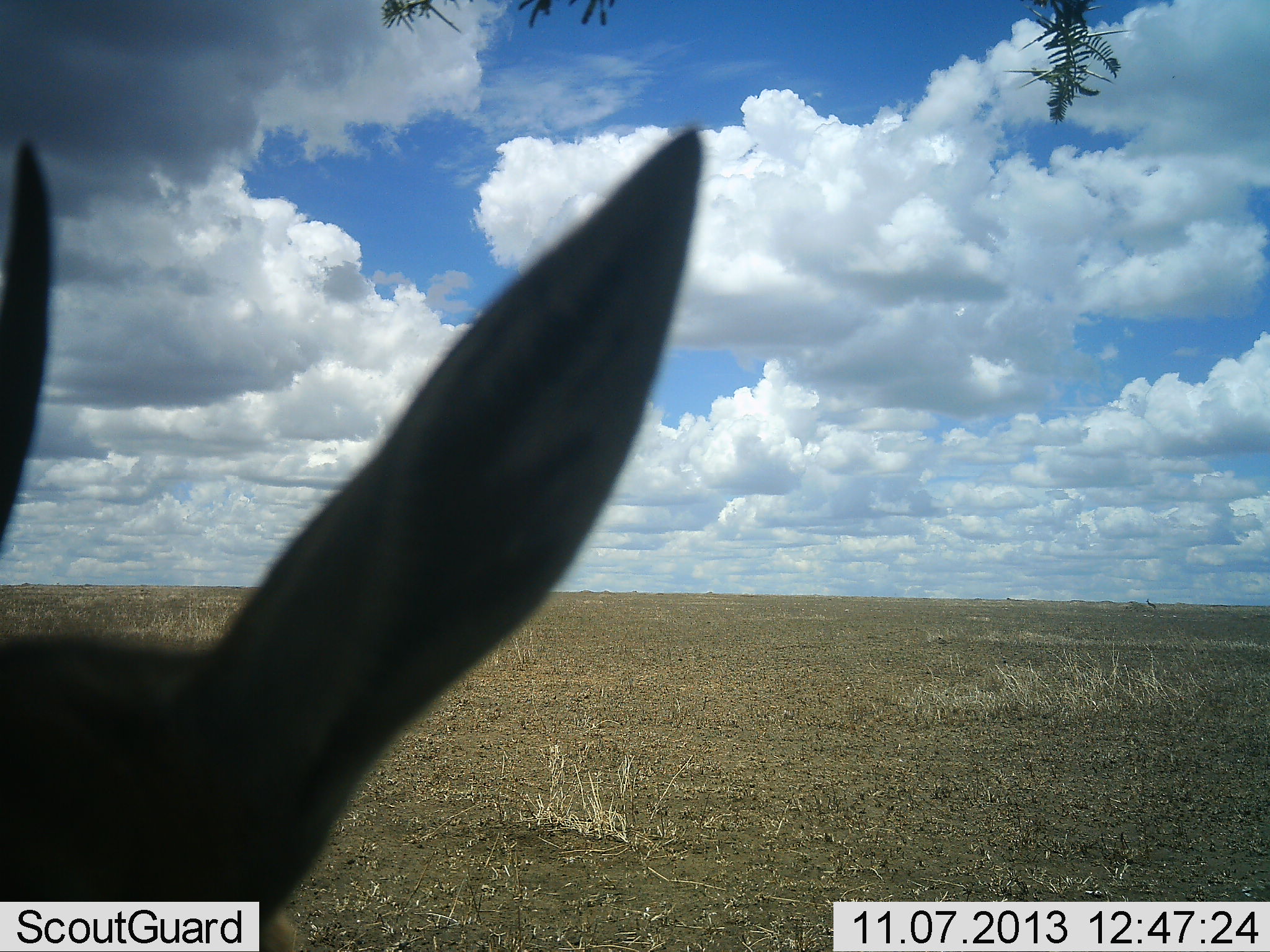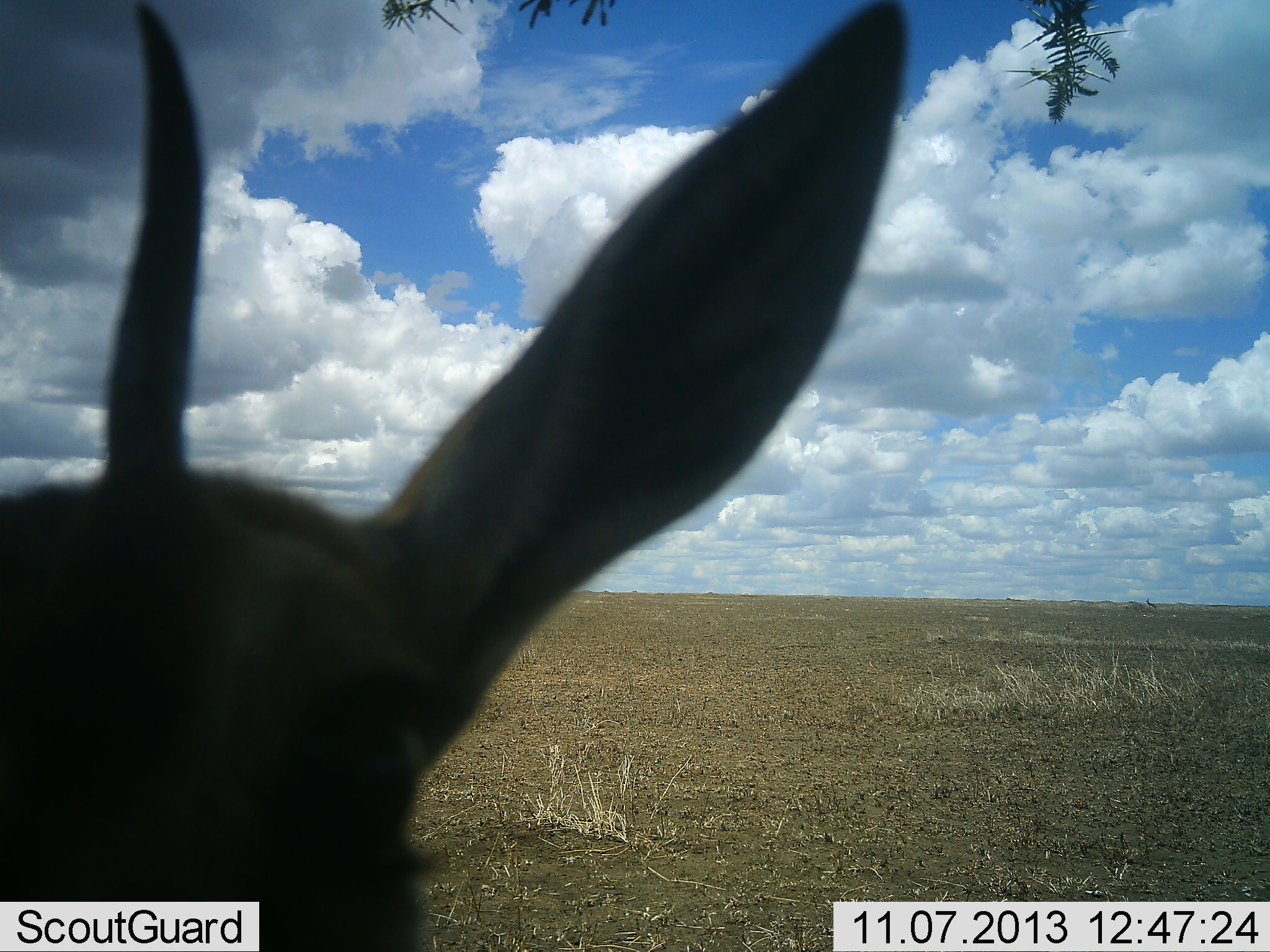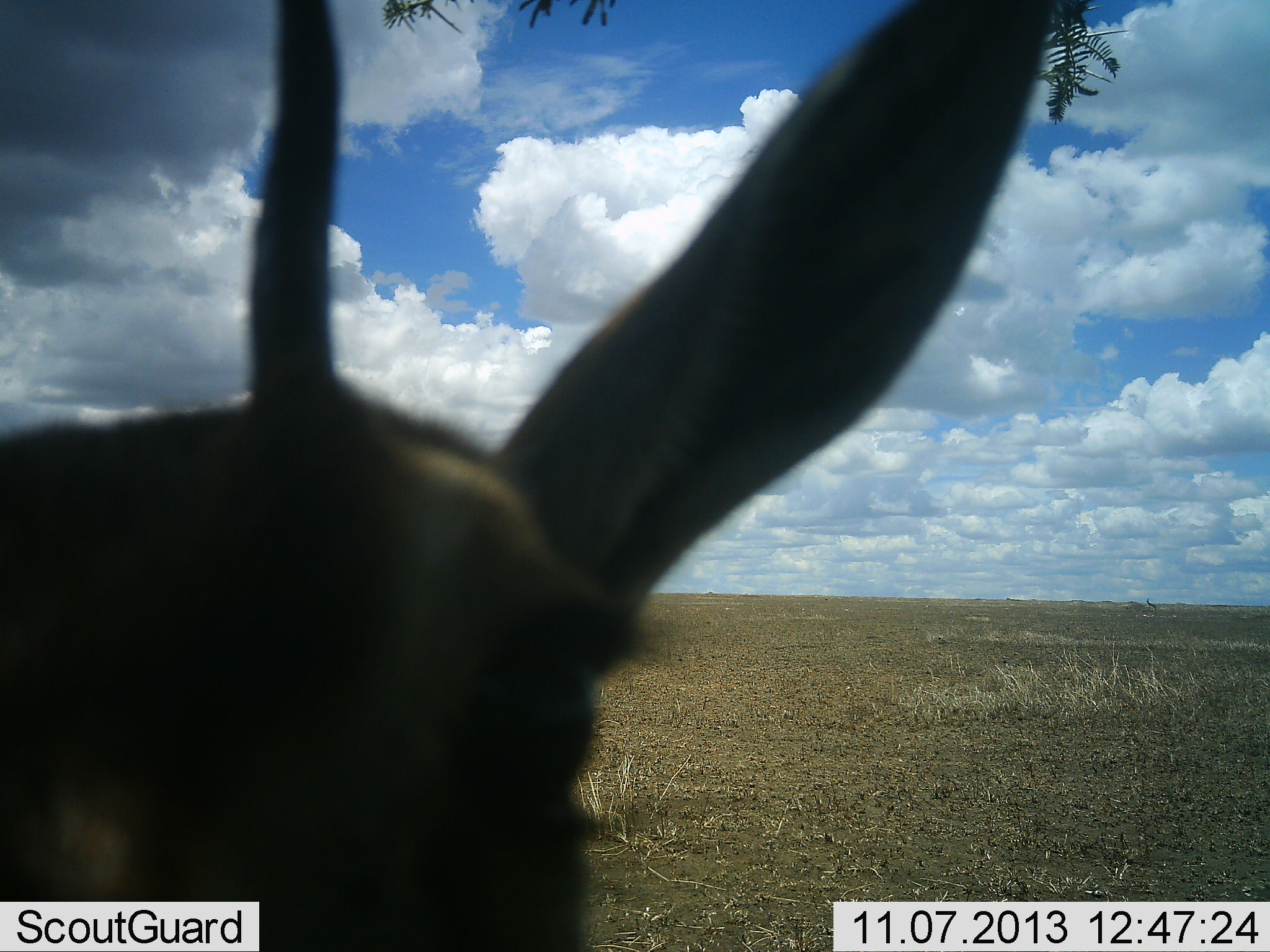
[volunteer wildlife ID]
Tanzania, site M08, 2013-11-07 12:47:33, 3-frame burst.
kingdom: Animalia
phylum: Chordata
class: Mammalia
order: Artiodactyla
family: Bovidae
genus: Eudorcas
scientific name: Eudorcas thomsonii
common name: thomson's gazelle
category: gazellethomsons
Gazellethomsons (thomson's gazelle) (Eudorcas thomsonii), count 1. Behavior (volunteer vote fractions): standing 79%, resting 0%, moving 14%, interacting 7%. Young present (vote fraction): 0%. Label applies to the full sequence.